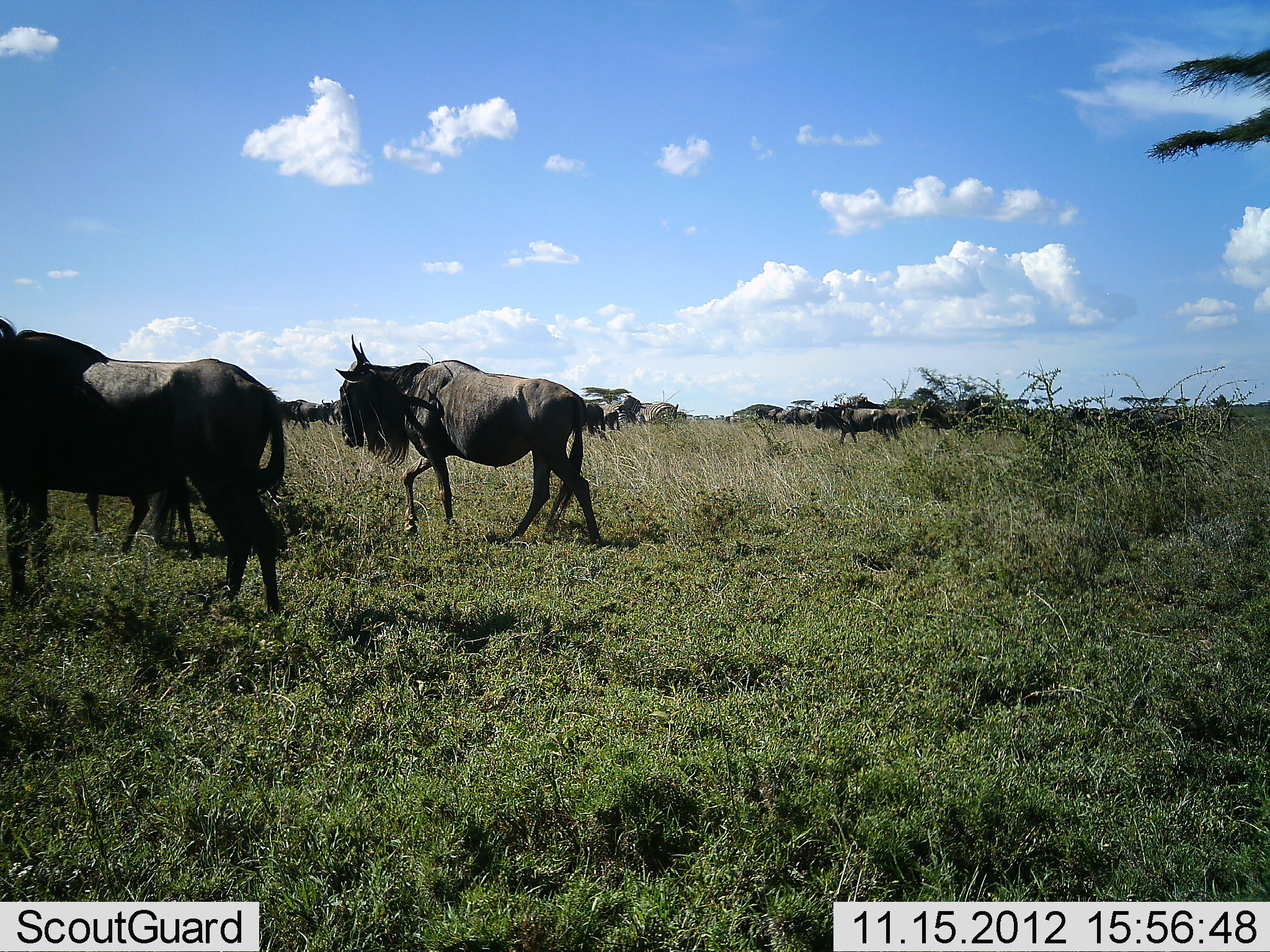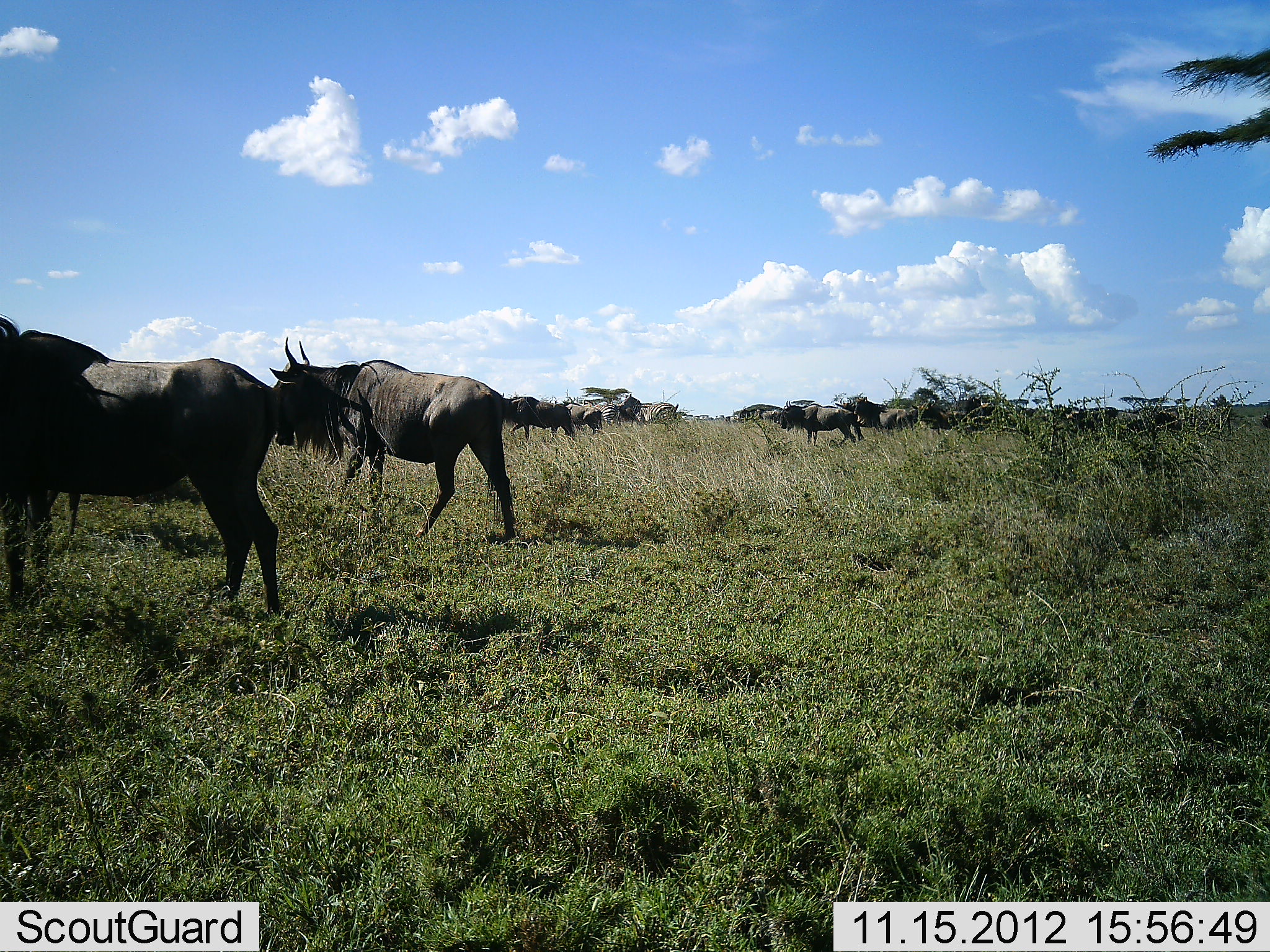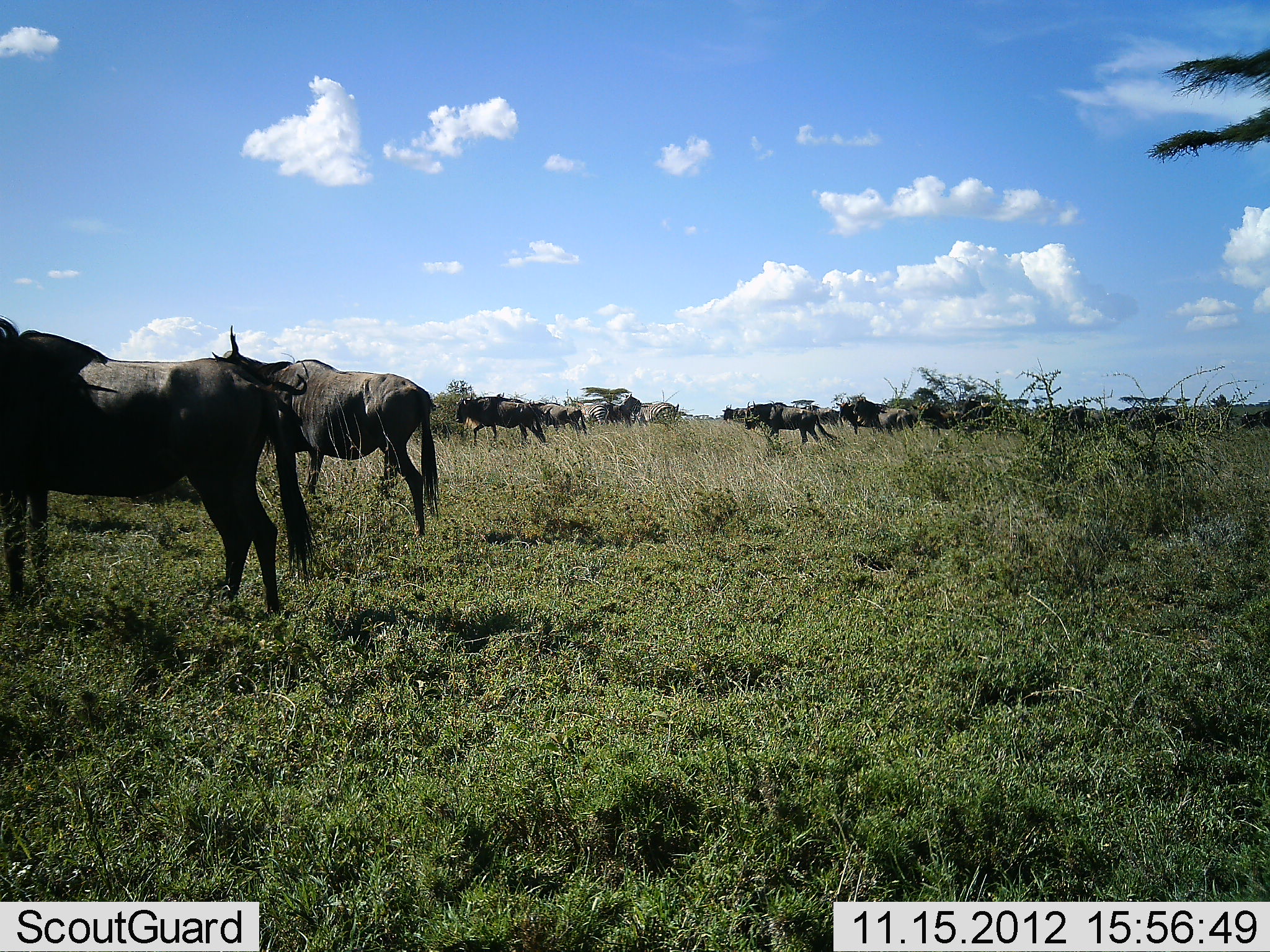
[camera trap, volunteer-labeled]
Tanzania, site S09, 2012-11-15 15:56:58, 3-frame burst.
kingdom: Animalia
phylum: Chordata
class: Mammalia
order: Artiodactyla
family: Bovidae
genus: Connochaetes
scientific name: Connochaetes taurinus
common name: blue wildebeest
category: wildebeest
Wildebeest (blue wildebeest) (Connochaetes taurinus), count 11-50. Behavior (volunteer vote fractions): standing 53%, resting 0%, moving 95%, interacting 0%. Young present (vote fraction): 0%. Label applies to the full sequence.